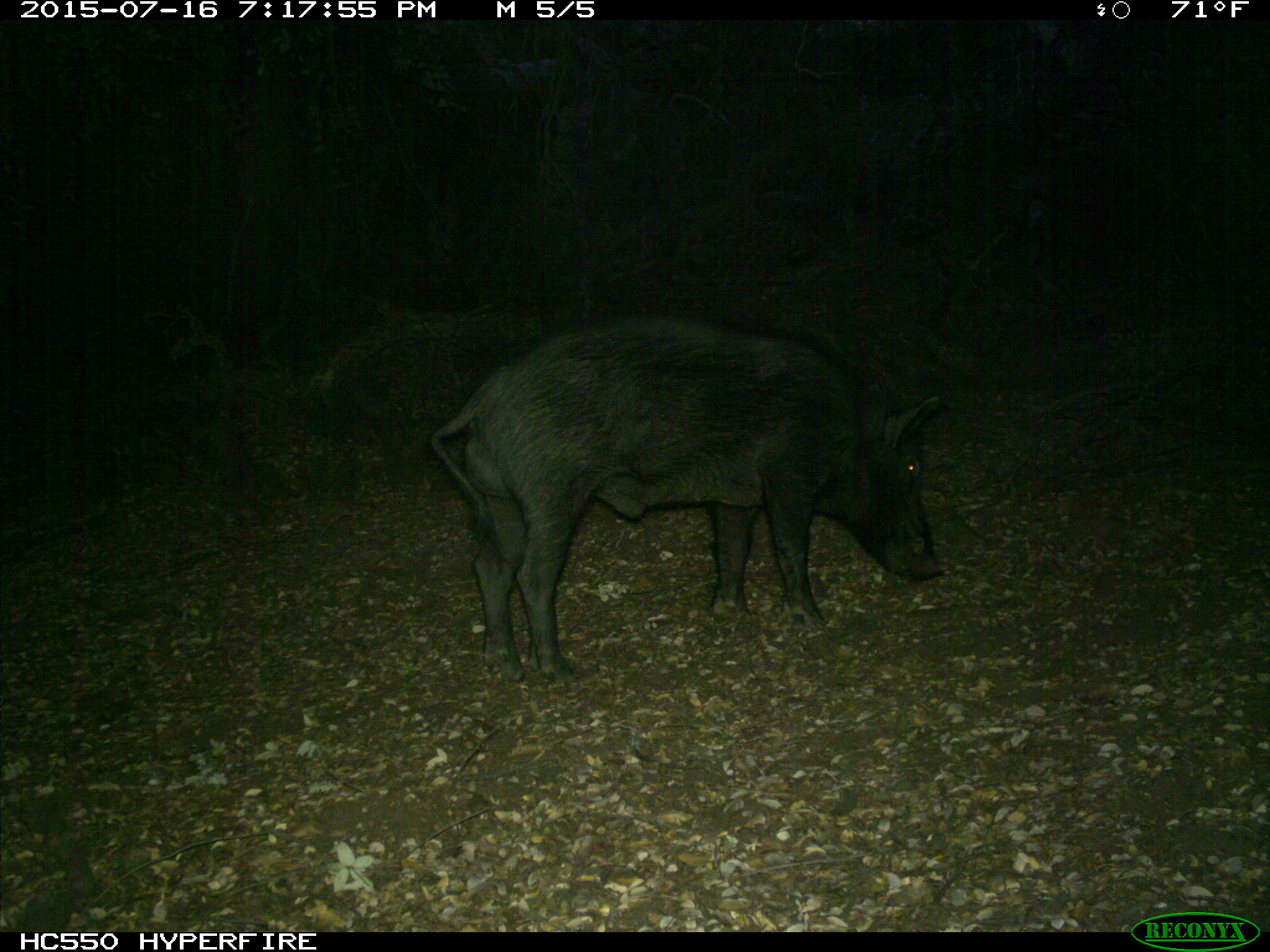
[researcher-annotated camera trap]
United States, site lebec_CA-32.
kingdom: Animalia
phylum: Chordata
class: Mammalia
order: Artiodactyla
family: Suidae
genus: Sus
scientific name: Sus scrofa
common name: wild boar